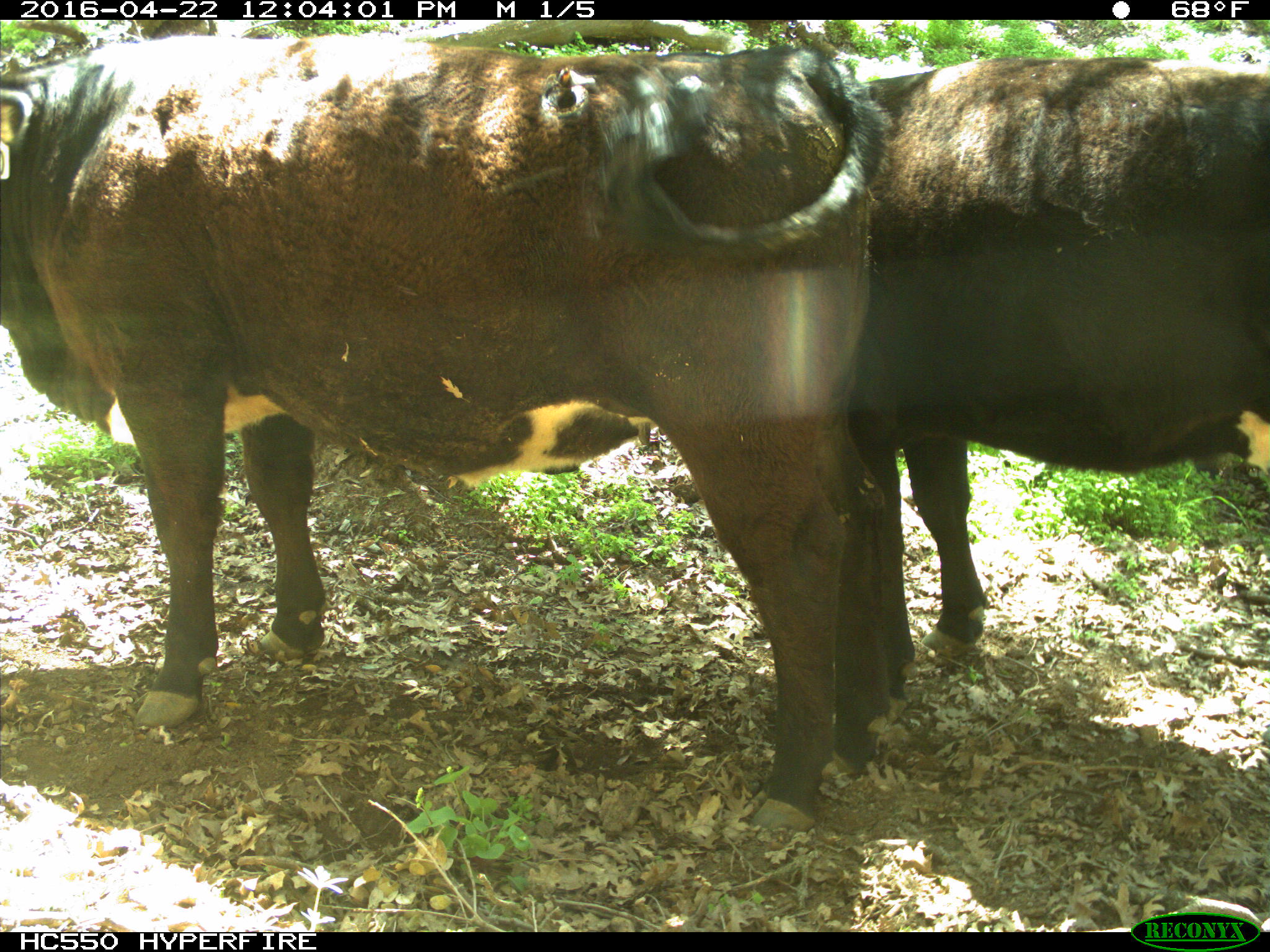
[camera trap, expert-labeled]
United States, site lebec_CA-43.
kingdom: Animalia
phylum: Chordata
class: Mammalia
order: Artiodactyla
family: Bovidae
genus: Bos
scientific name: Bos taurus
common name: domestic cow